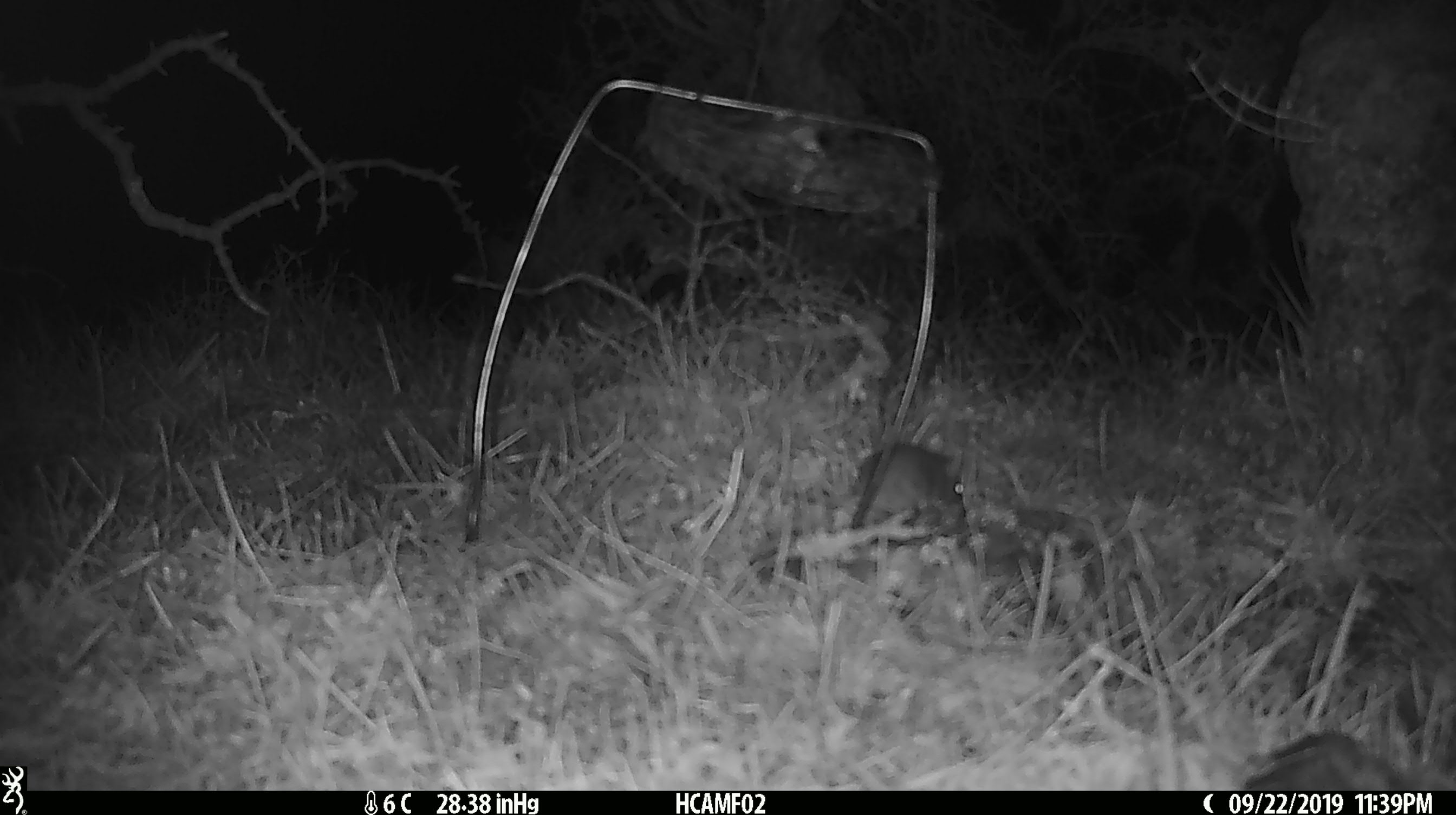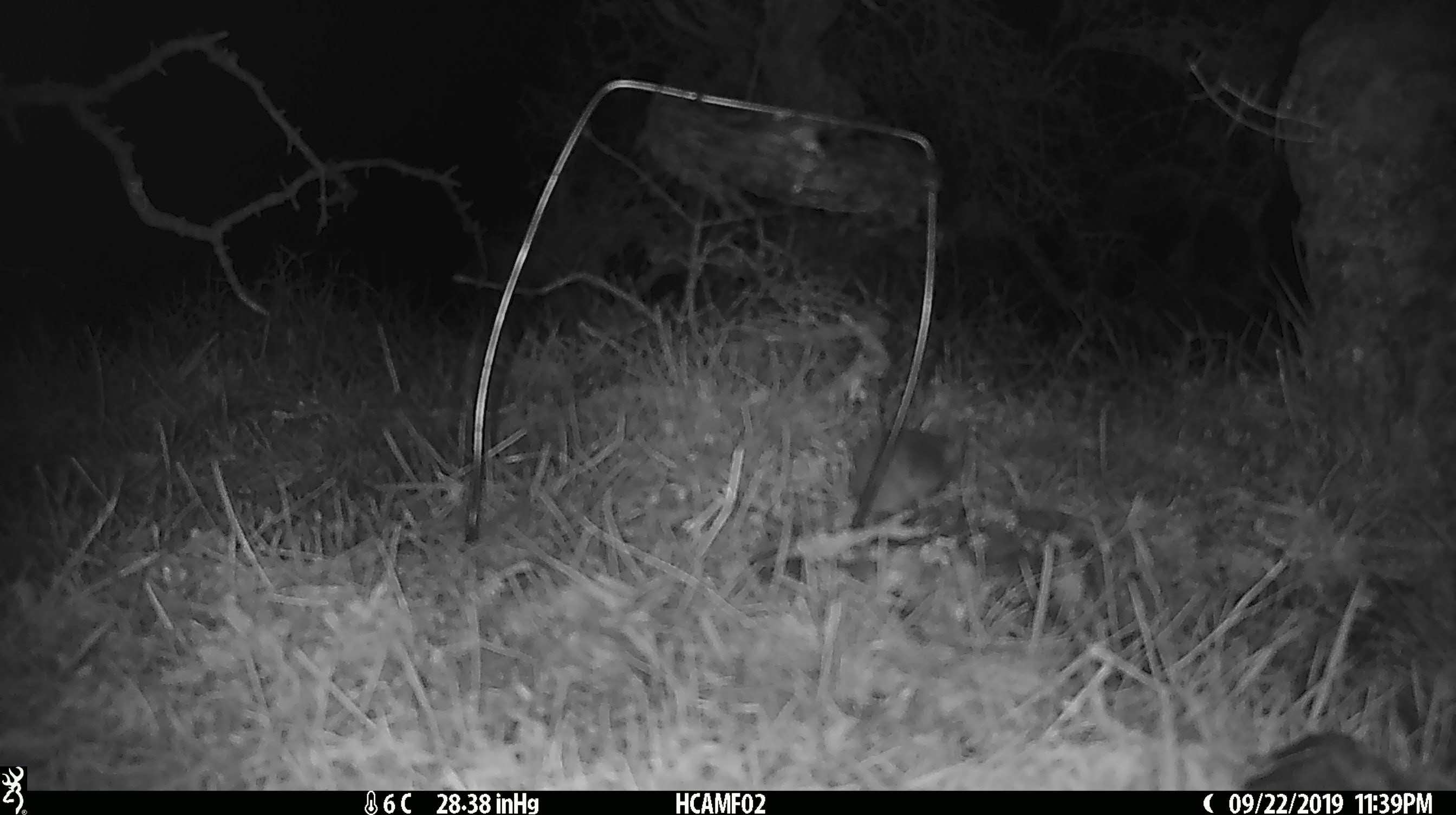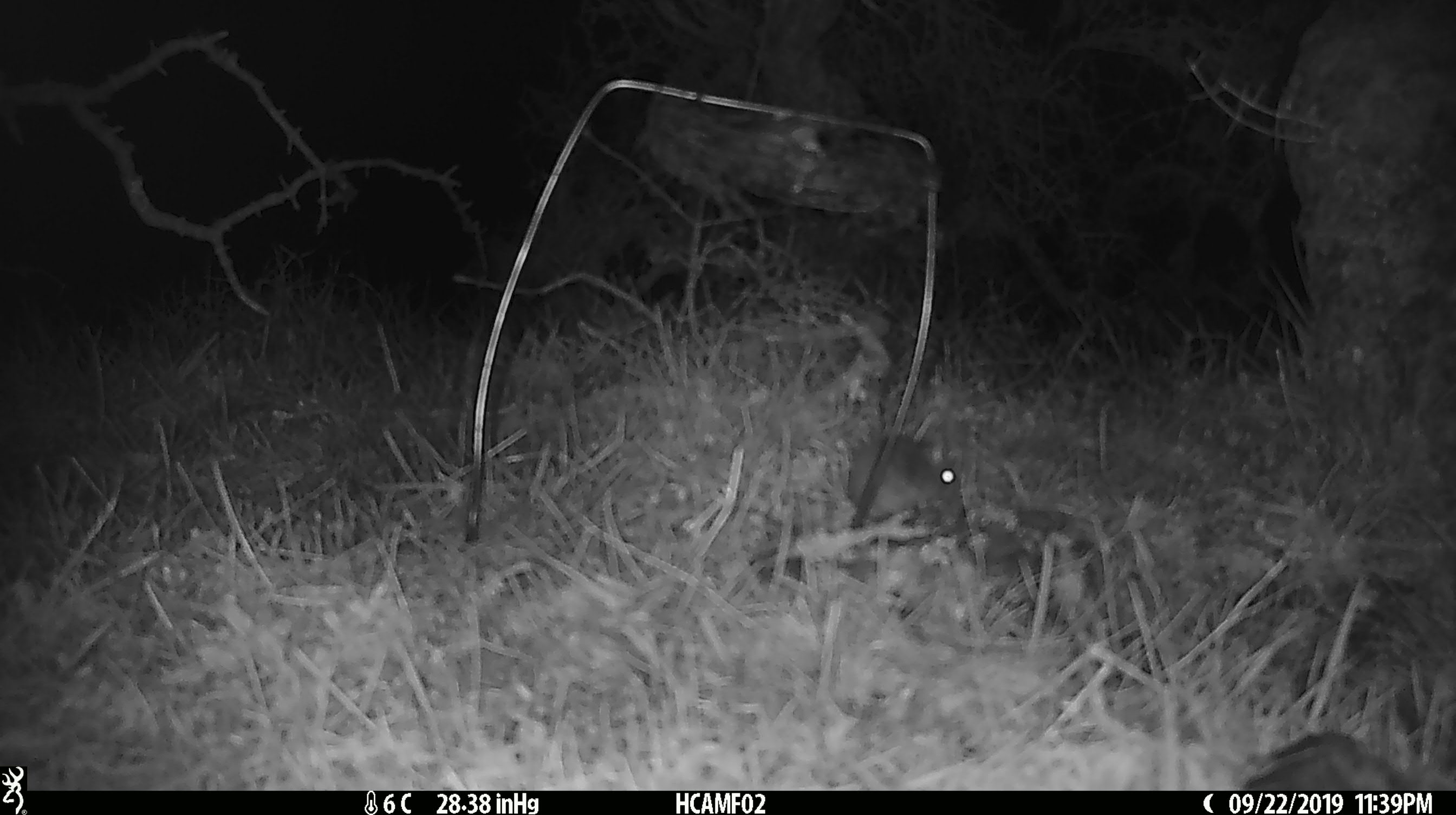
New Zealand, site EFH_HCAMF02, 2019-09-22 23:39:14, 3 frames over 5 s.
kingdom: Animalia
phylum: Chordata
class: Mammalia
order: Rodentia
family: Muridae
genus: Mus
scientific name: Mus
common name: mouse